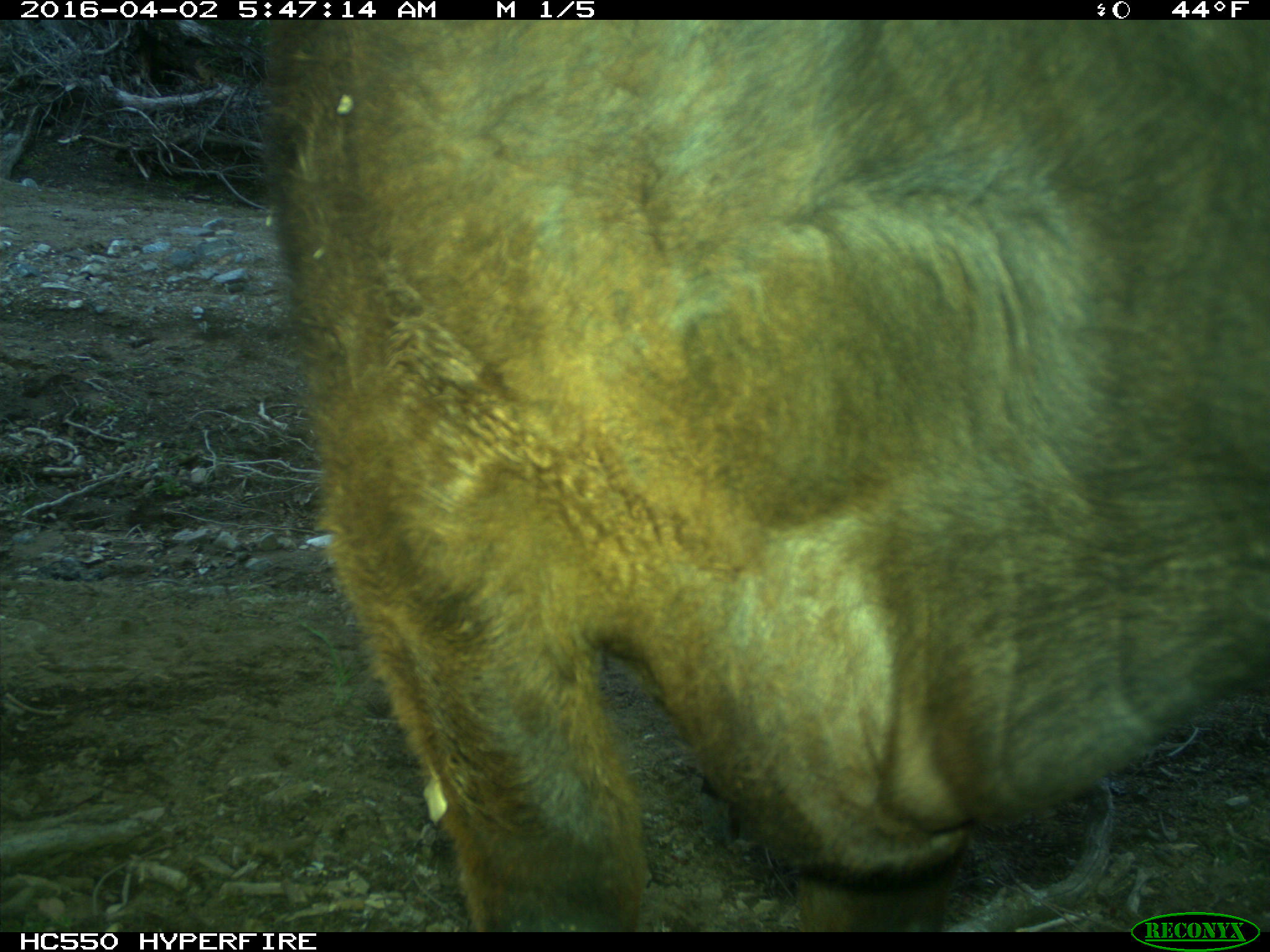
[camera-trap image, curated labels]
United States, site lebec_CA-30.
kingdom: Animalia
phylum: Chordata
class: Mammalia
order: Artiodactyla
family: Bovidae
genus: Bos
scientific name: Bos taurus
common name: domestic cow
Bos taurus (domestic cow).